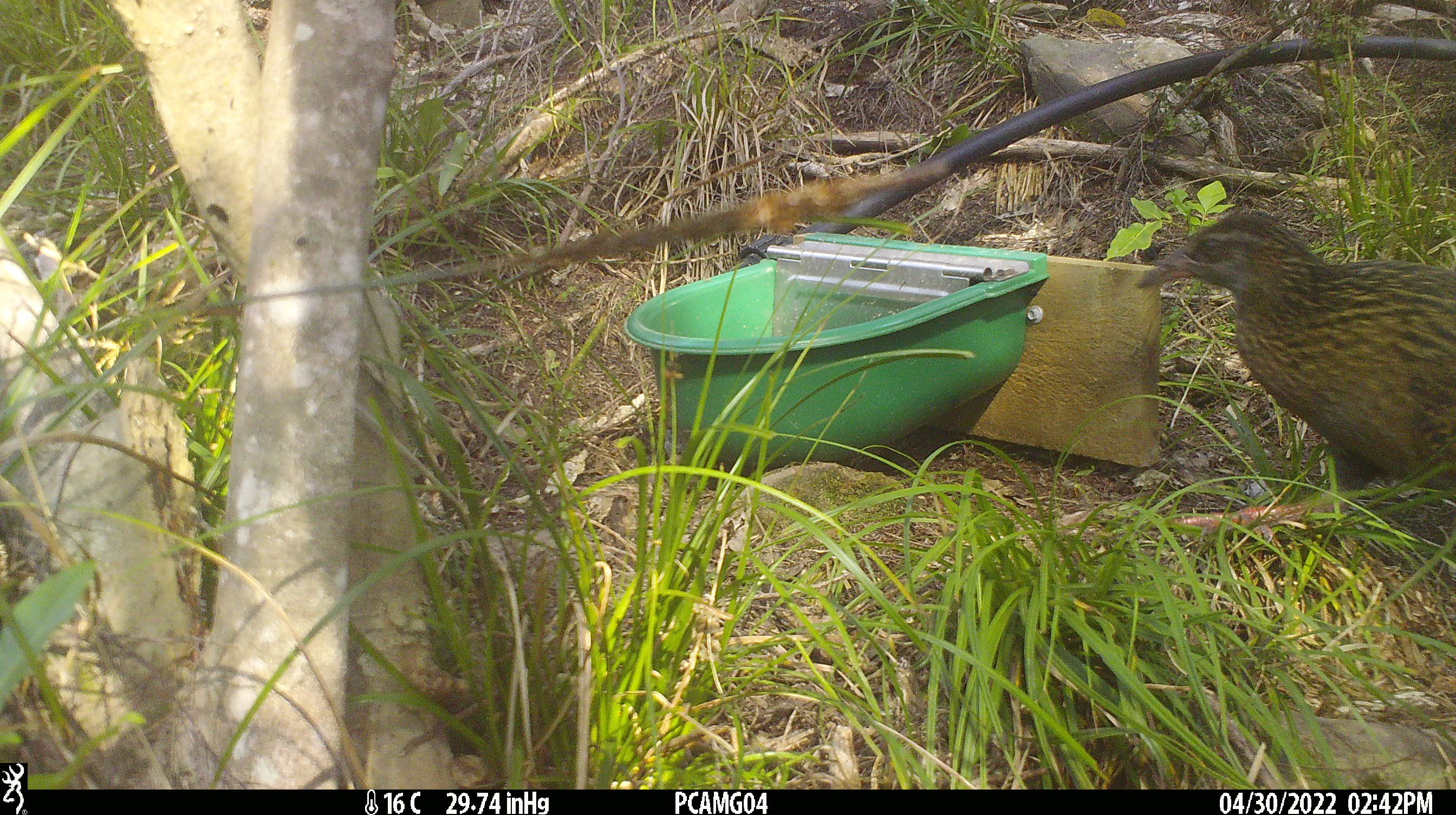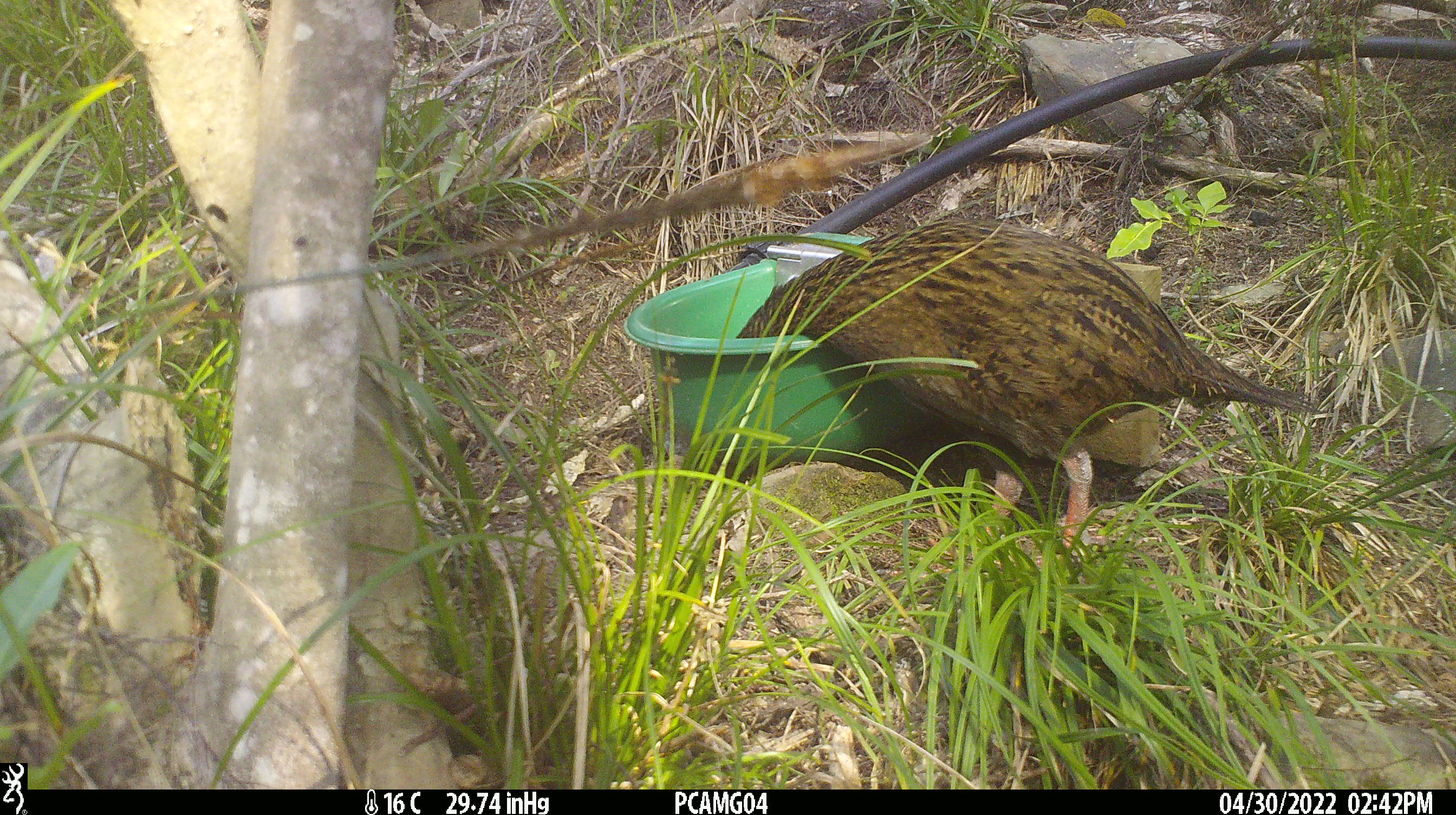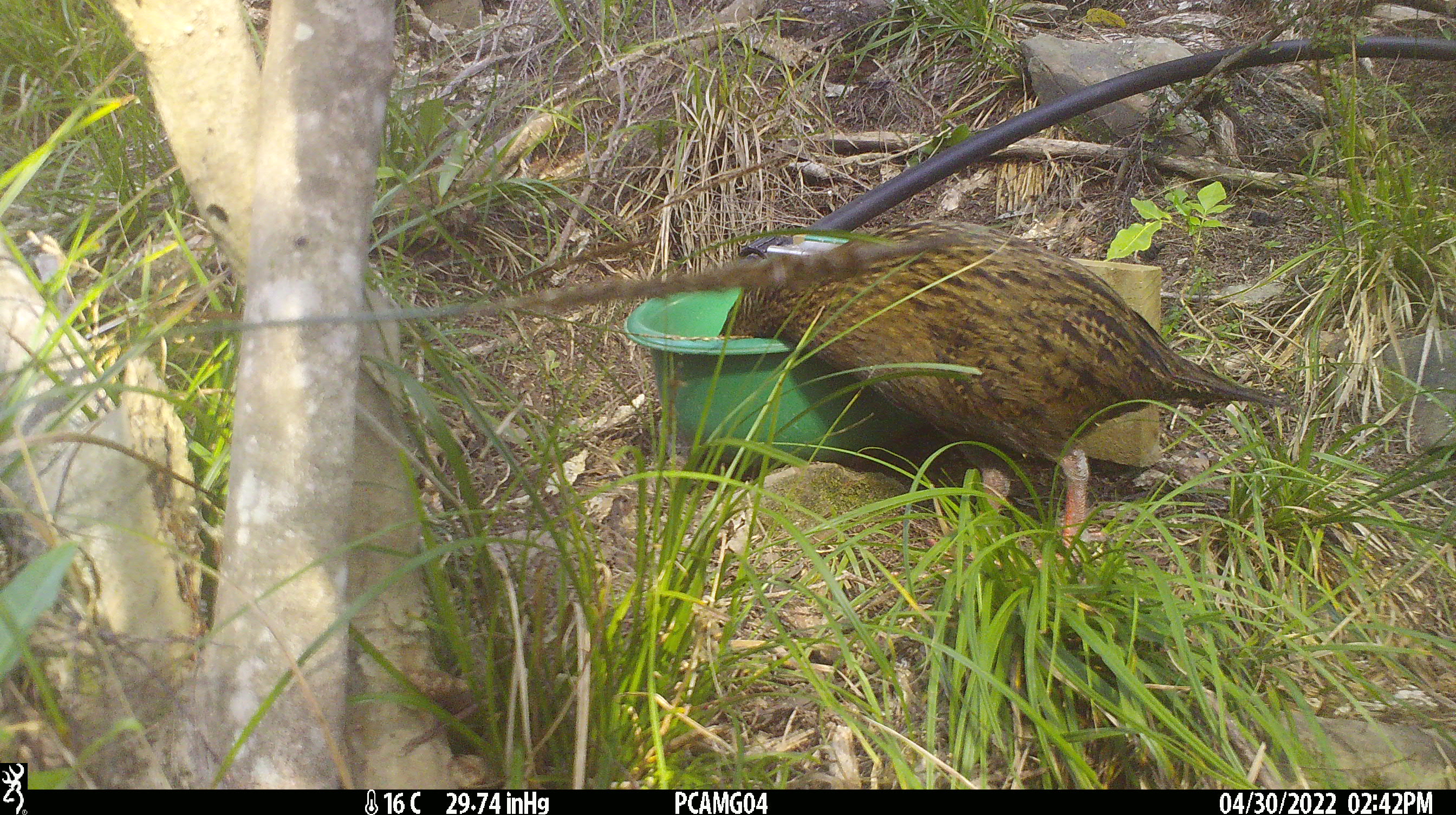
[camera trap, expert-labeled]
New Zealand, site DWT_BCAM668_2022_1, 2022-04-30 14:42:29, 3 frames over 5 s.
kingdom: Animalia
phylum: Chordata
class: Aves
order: Gruiformes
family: Rallidae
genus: Gallirallus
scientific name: Gallirallus australis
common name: weka